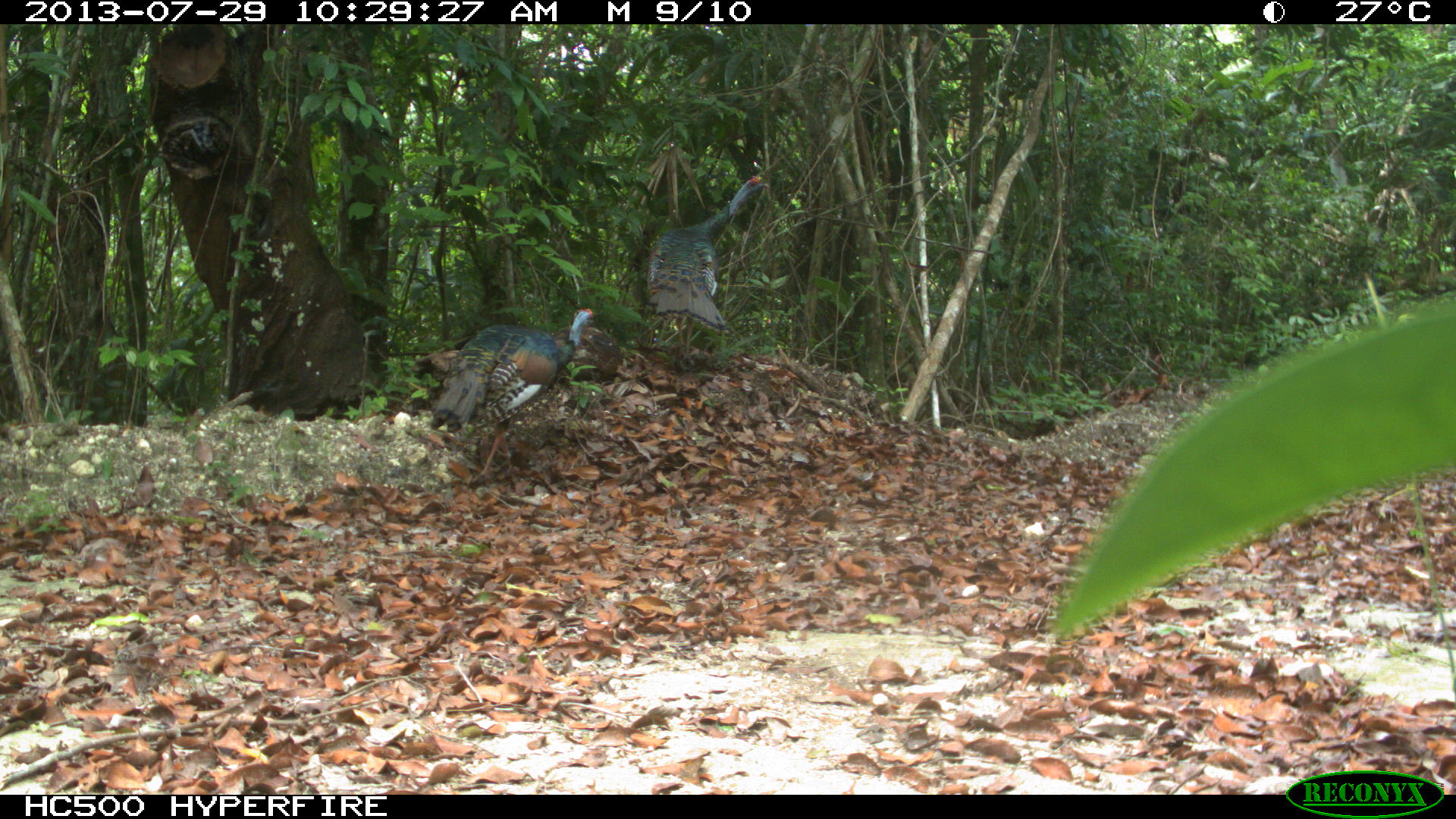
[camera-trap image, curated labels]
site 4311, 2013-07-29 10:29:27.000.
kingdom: Animalia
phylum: Chordata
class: Aves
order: Galliformes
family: Phasianidae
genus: Meleagris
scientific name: Meleagris ocellata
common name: ocellated turkey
Meleagris ocellata (ocellated turkey), count 2.